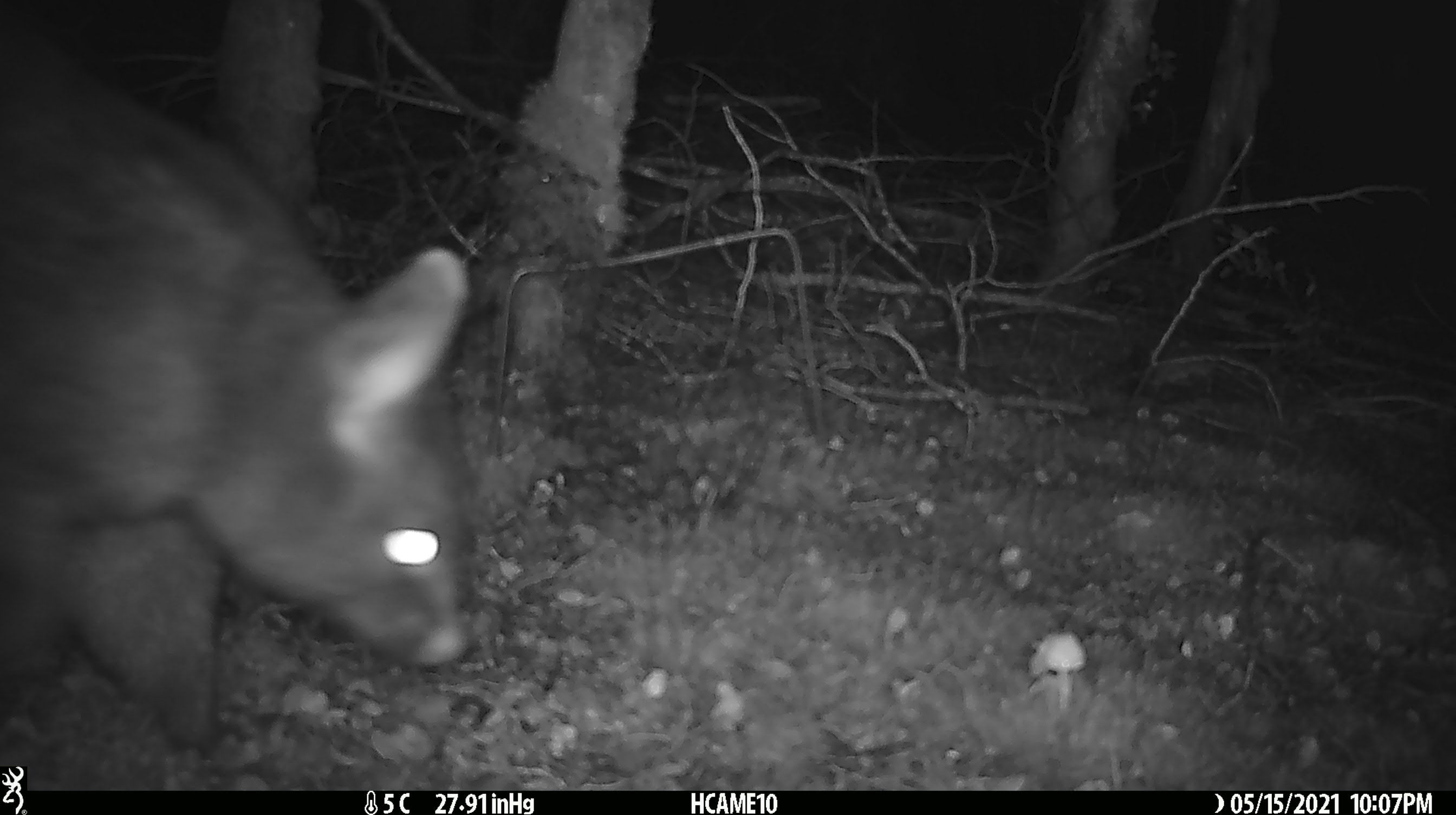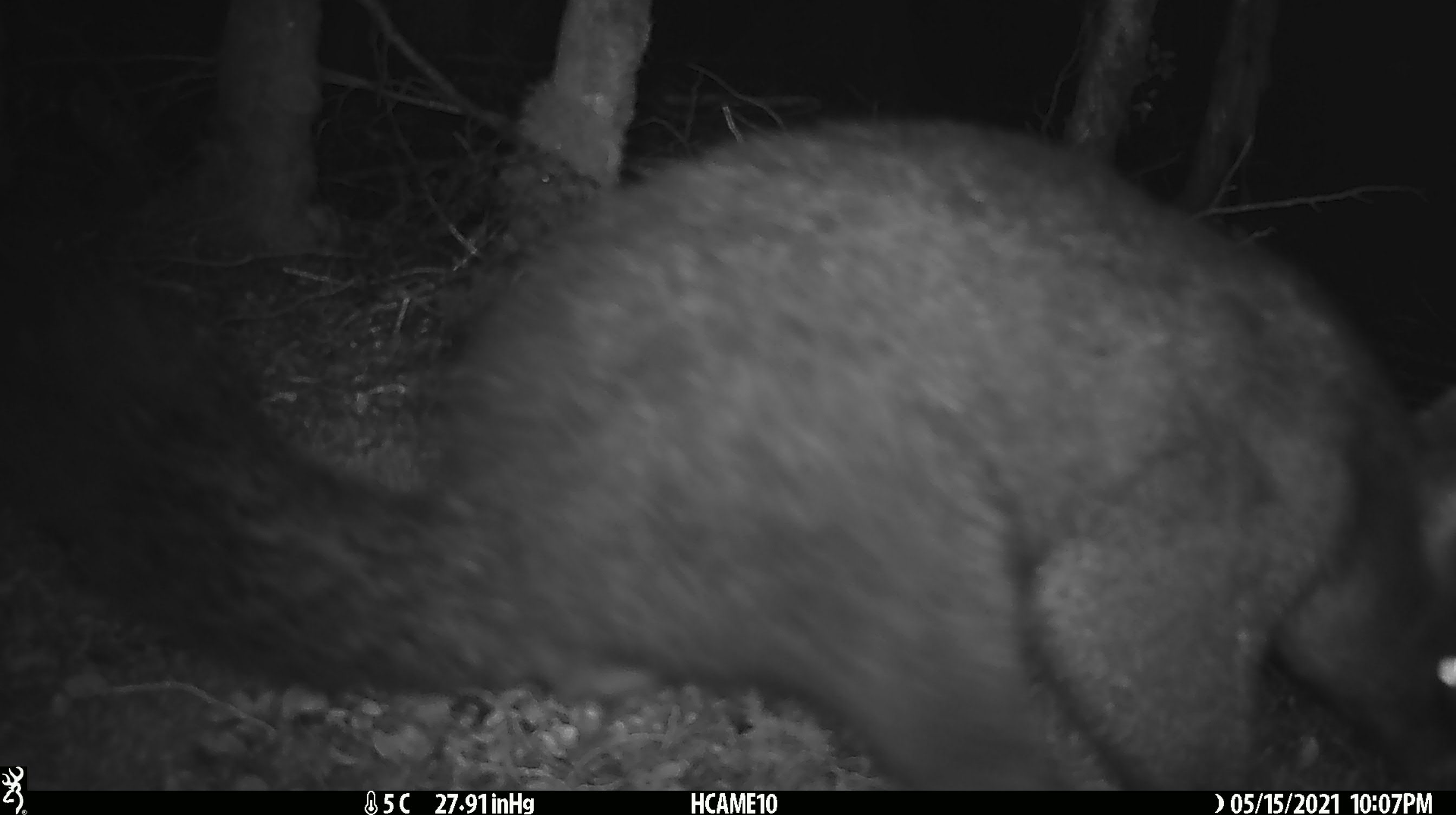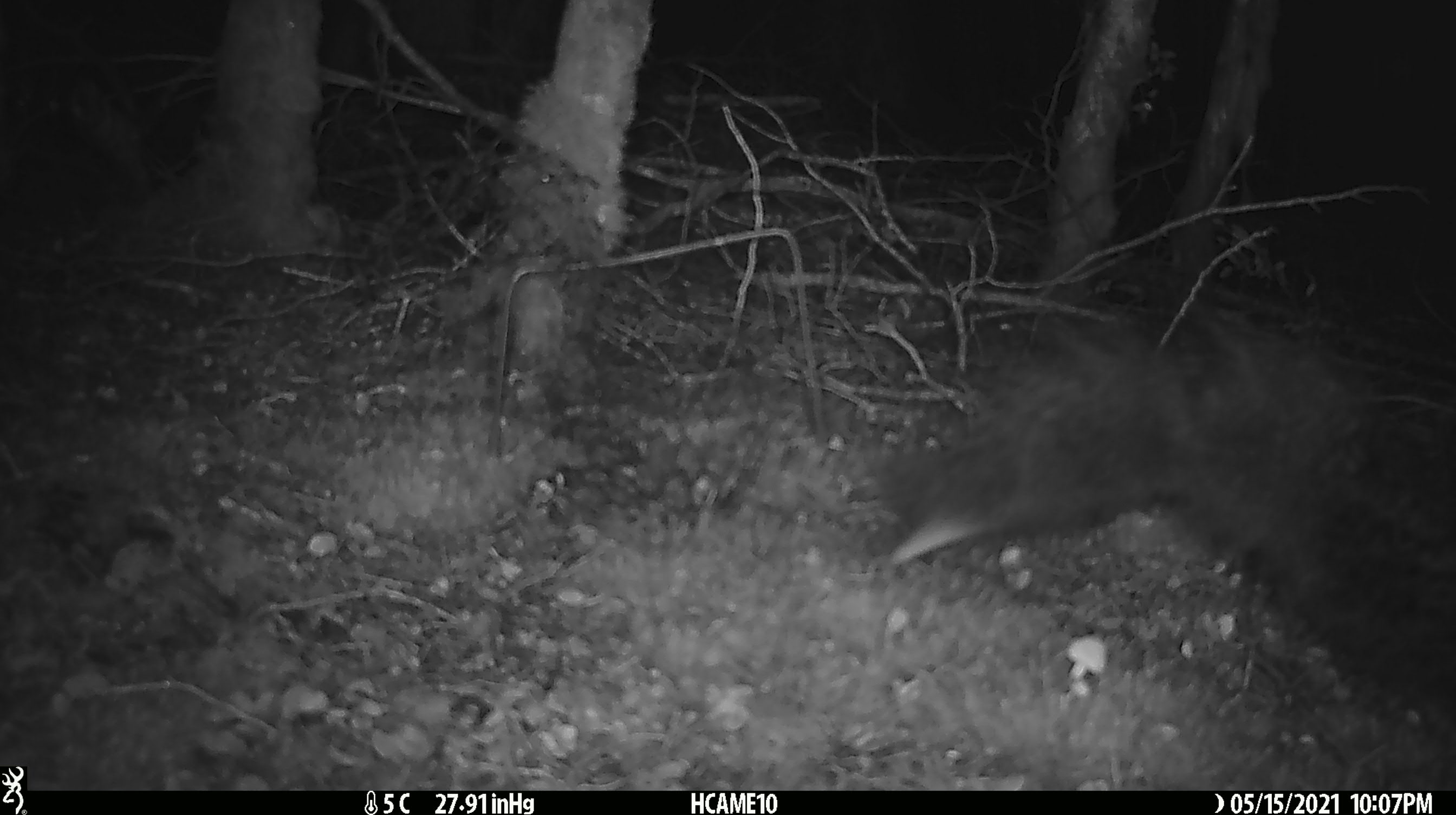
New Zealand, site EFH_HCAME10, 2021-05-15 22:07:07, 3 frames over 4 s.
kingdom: Animalia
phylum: Chordata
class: Mammalia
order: Diprotodontia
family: Phalangeridae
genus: Trichosurus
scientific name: Trichosurus vulpecula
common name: common brushtail possum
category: possum